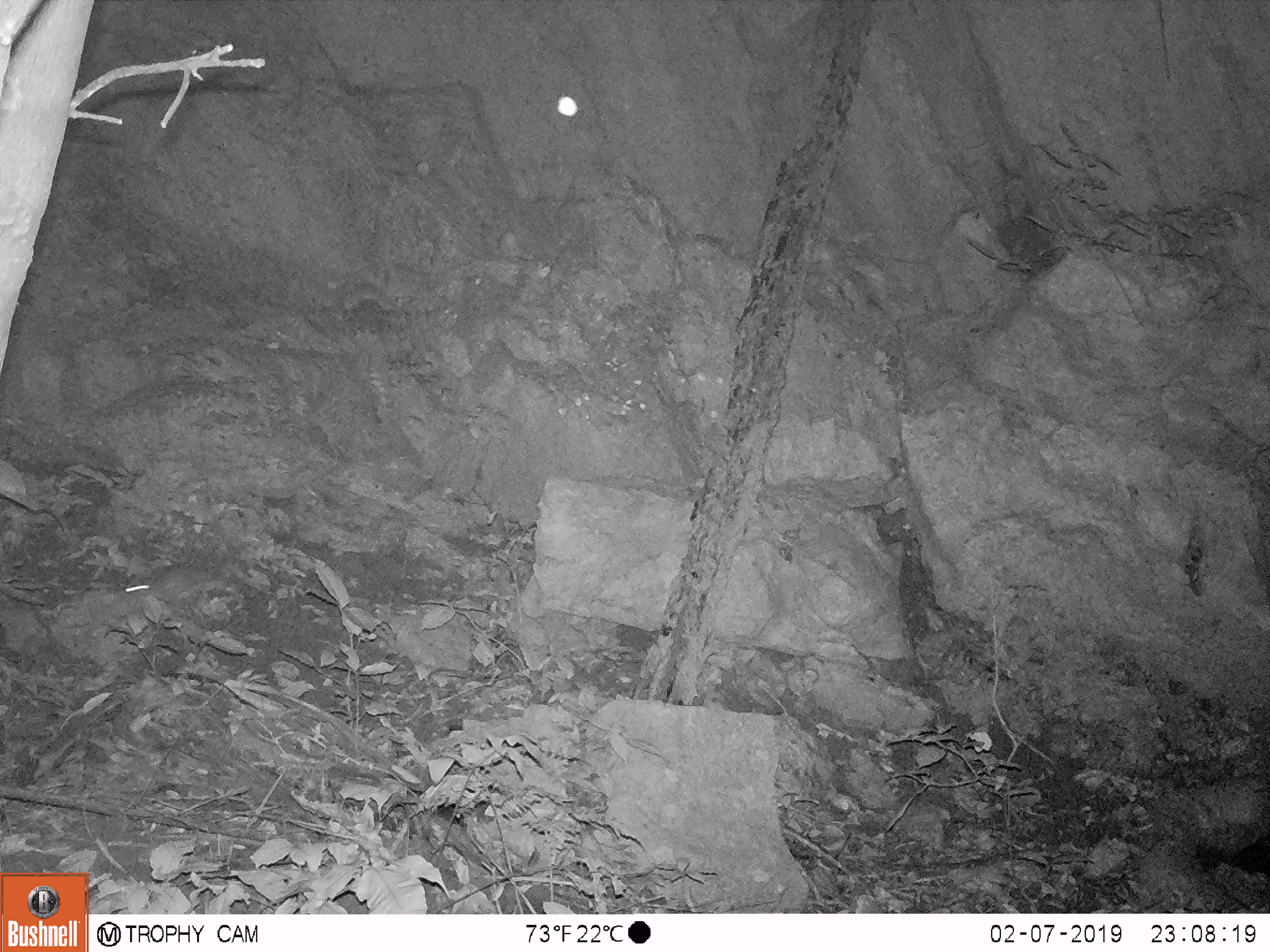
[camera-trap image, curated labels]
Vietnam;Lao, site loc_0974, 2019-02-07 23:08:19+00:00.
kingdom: Animalia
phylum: Chordata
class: Mammalia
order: Rodentia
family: Muridae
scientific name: Muridae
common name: old-world mice and rats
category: unidentified murid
Unidentified murid (old-world mice and rats) (Muridae). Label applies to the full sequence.